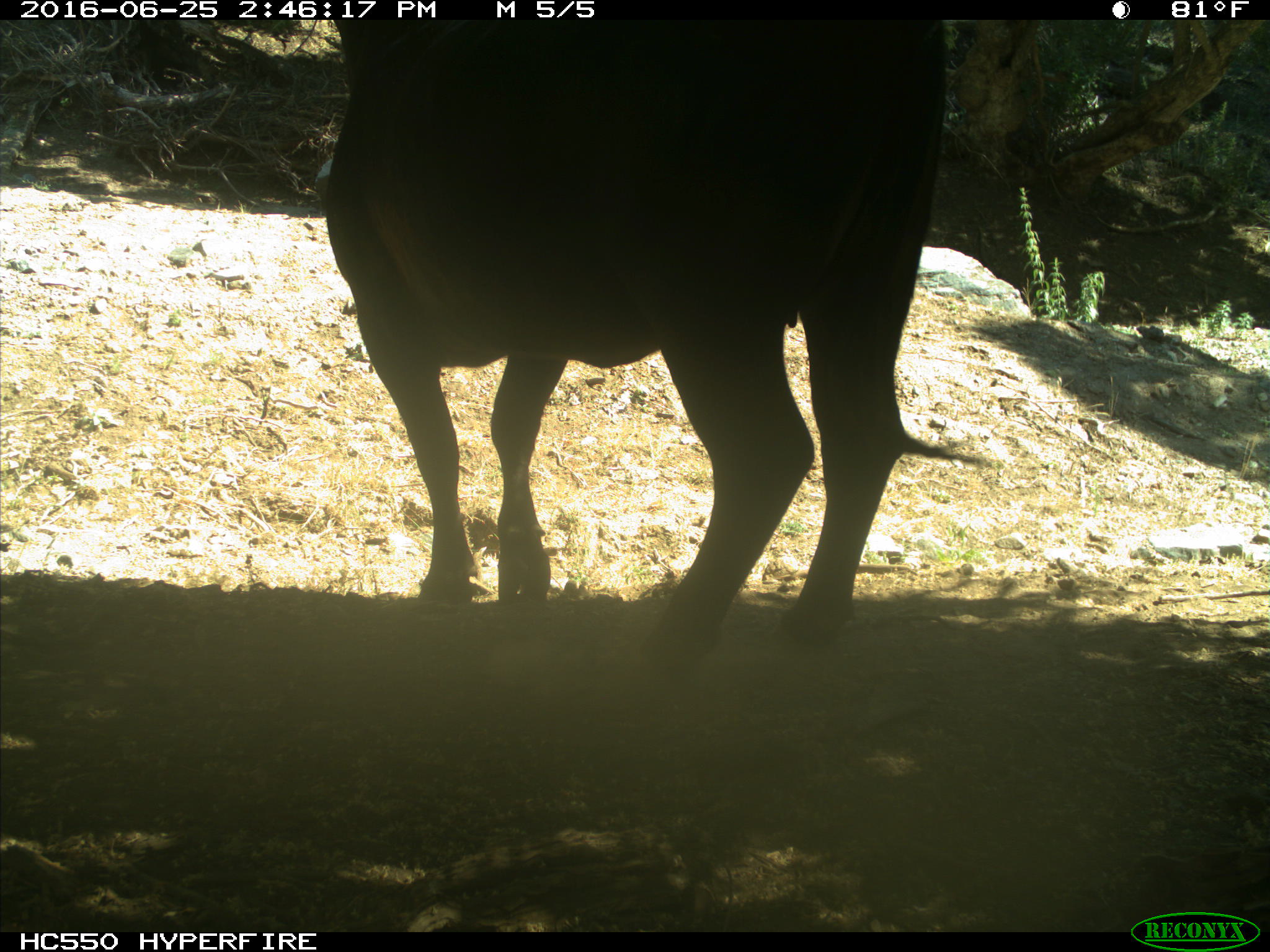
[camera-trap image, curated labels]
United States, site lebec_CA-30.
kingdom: Animalia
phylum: Chordata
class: Mammalia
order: Artiodactyla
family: Bovidae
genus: Bos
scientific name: Bos taurus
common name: domestic cow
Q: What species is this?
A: Bos taurus (domestic cow).